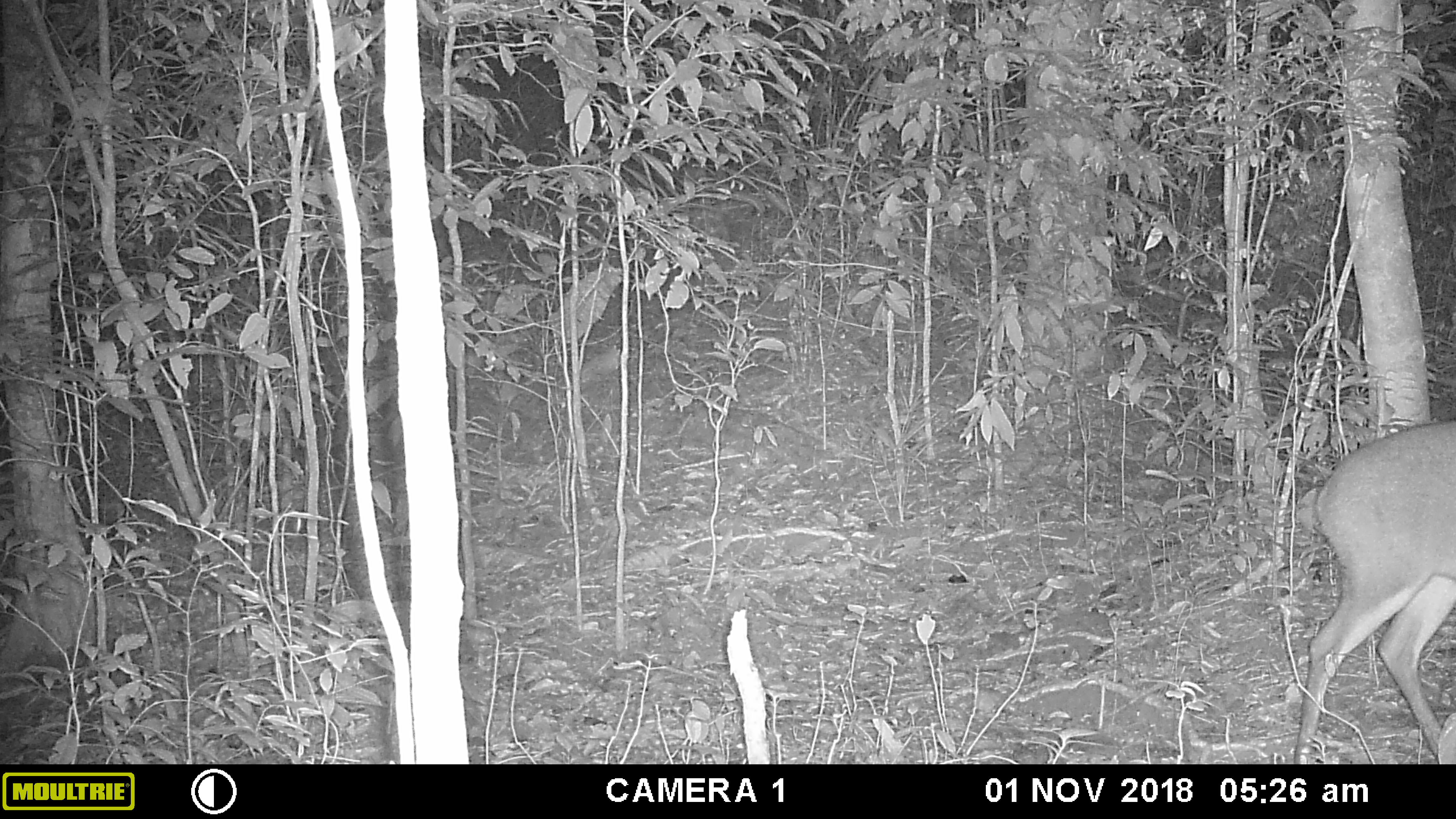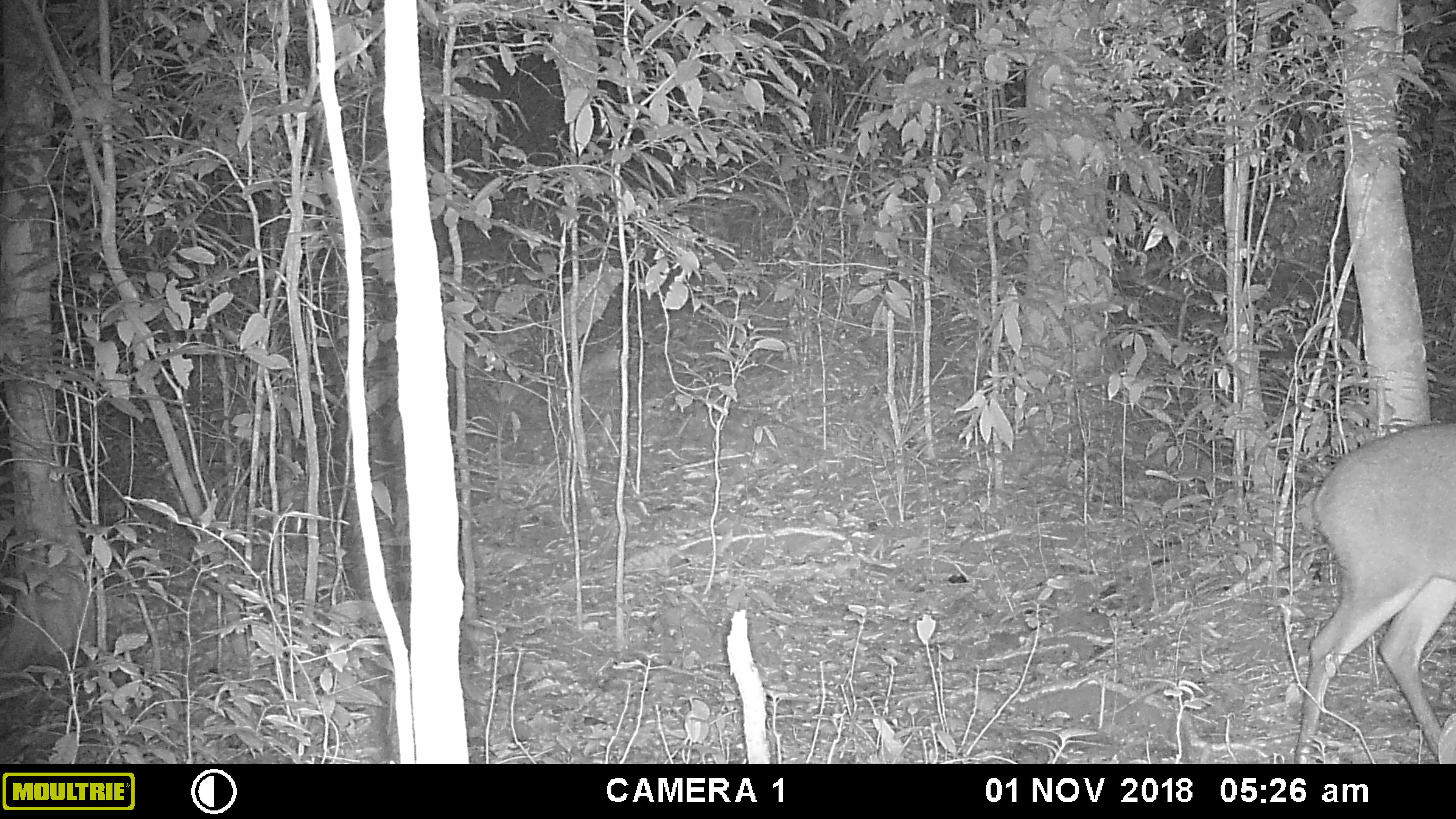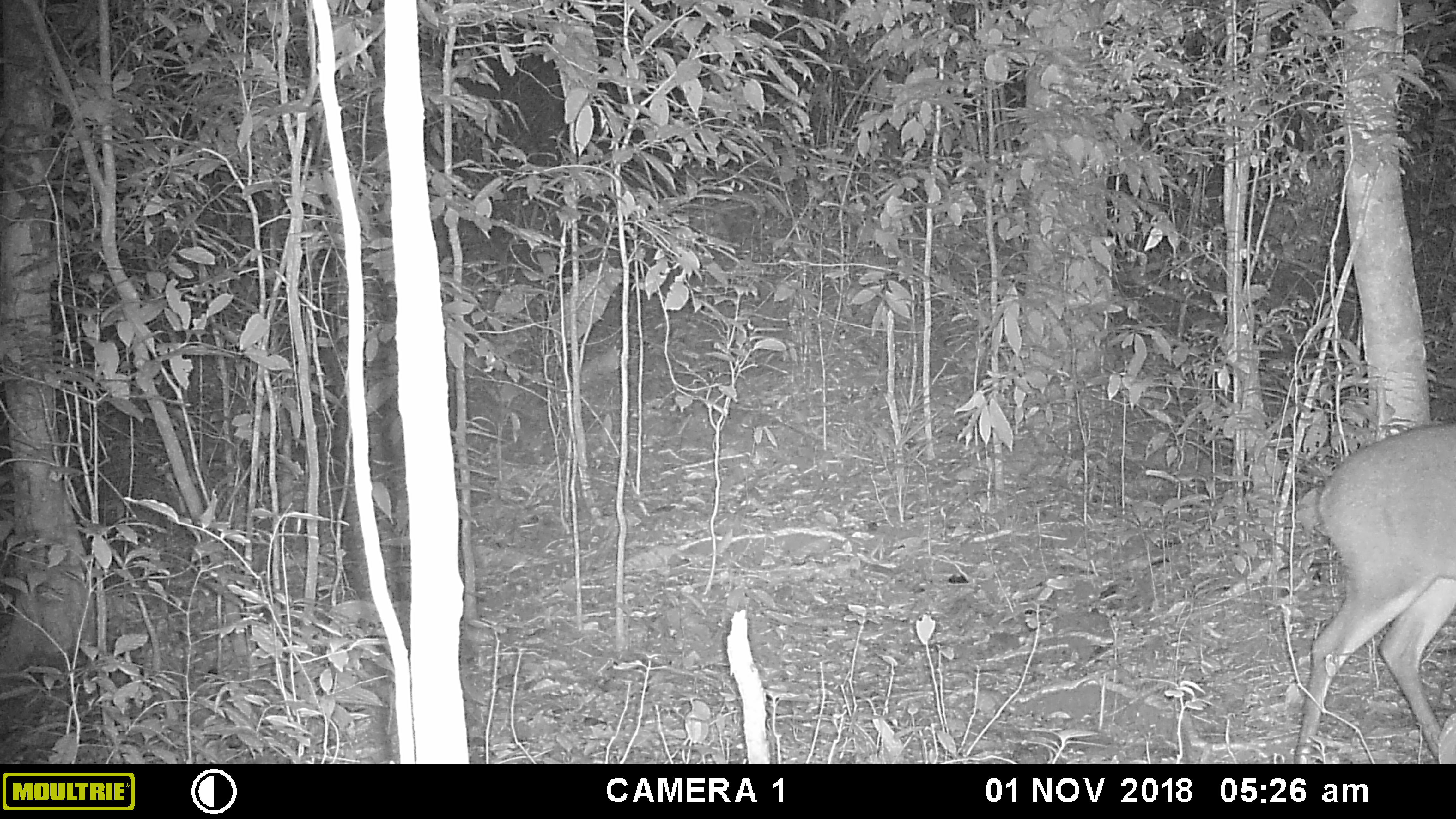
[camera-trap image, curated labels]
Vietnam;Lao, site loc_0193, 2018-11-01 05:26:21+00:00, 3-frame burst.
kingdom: Animalia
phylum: Chordata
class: Mammalia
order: Artiodactyla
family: Cervidae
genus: Muntiacus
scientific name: Muntiacus vuquangensis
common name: large-antlered muntjac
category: large antlered muntjac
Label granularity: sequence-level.